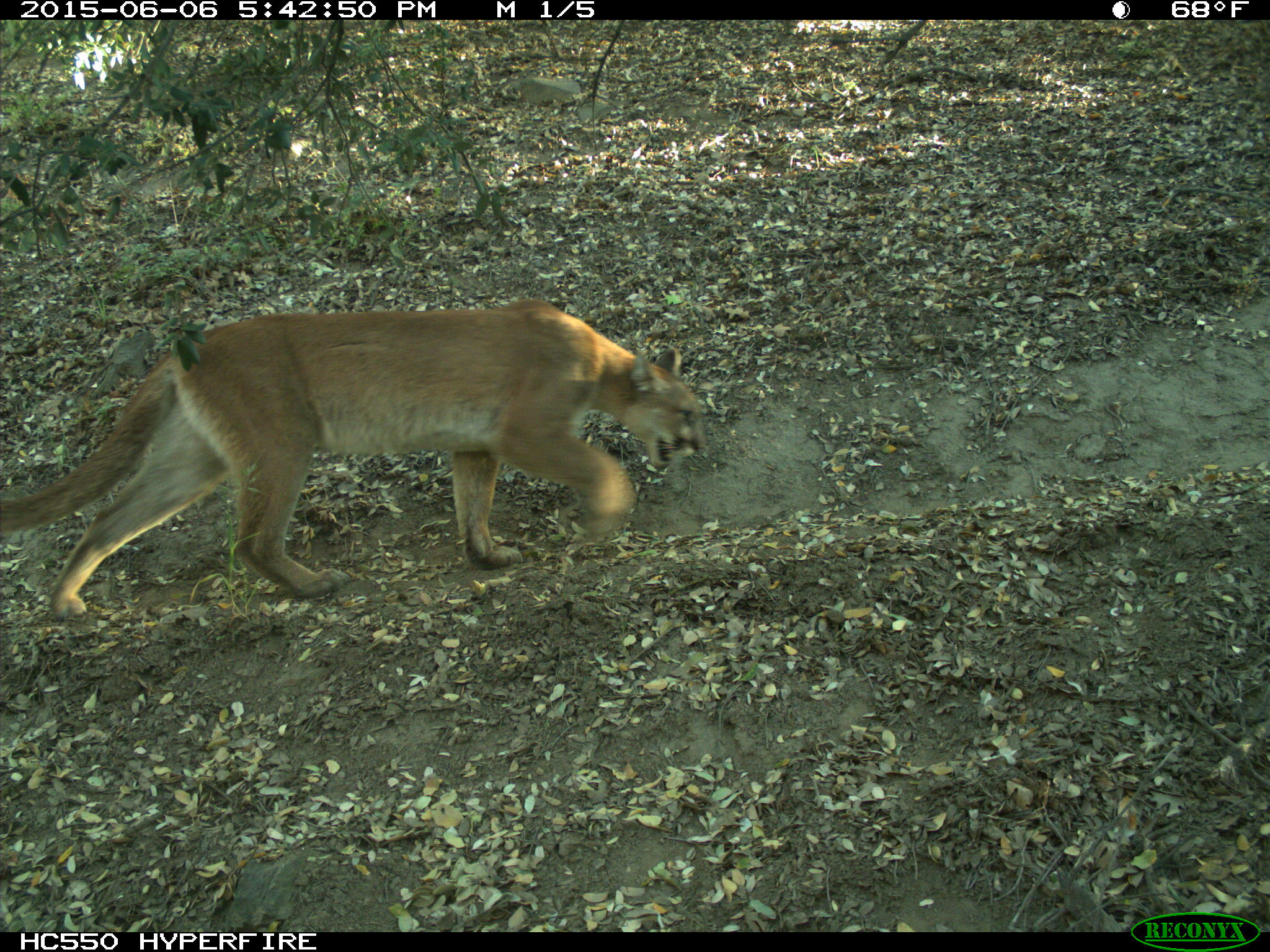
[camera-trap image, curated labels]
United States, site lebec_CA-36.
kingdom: Animalia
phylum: Chordata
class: Mammalia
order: Carnivora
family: Felidae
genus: Puma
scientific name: Puma concolor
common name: mountain lion